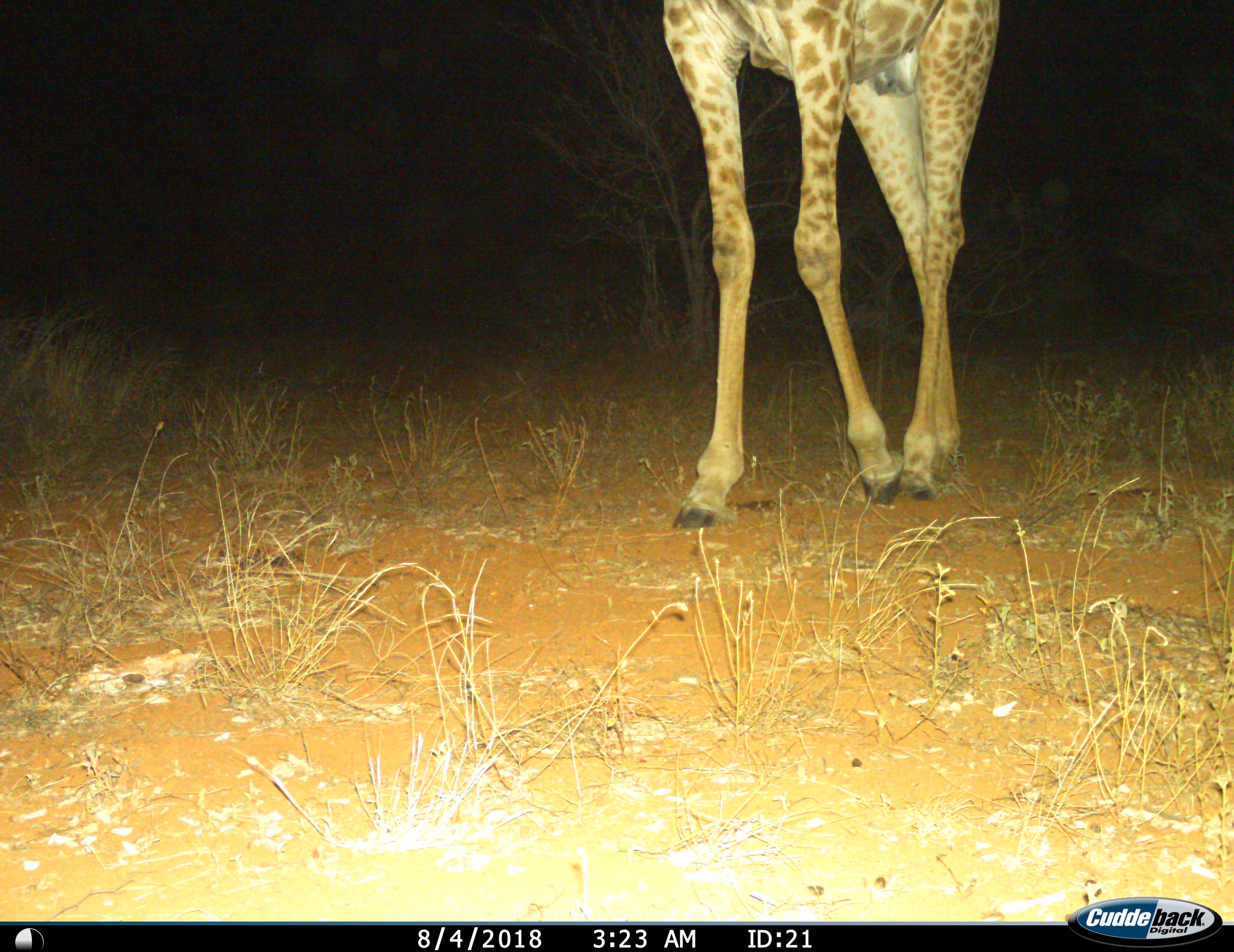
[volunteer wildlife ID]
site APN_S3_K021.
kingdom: Animalia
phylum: Chordata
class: Mammalia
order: Artiodactyla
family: Giraffidae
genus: Giraffa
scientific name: Giraffa camelopardalis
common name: giraffe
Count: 1.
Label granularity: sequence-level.